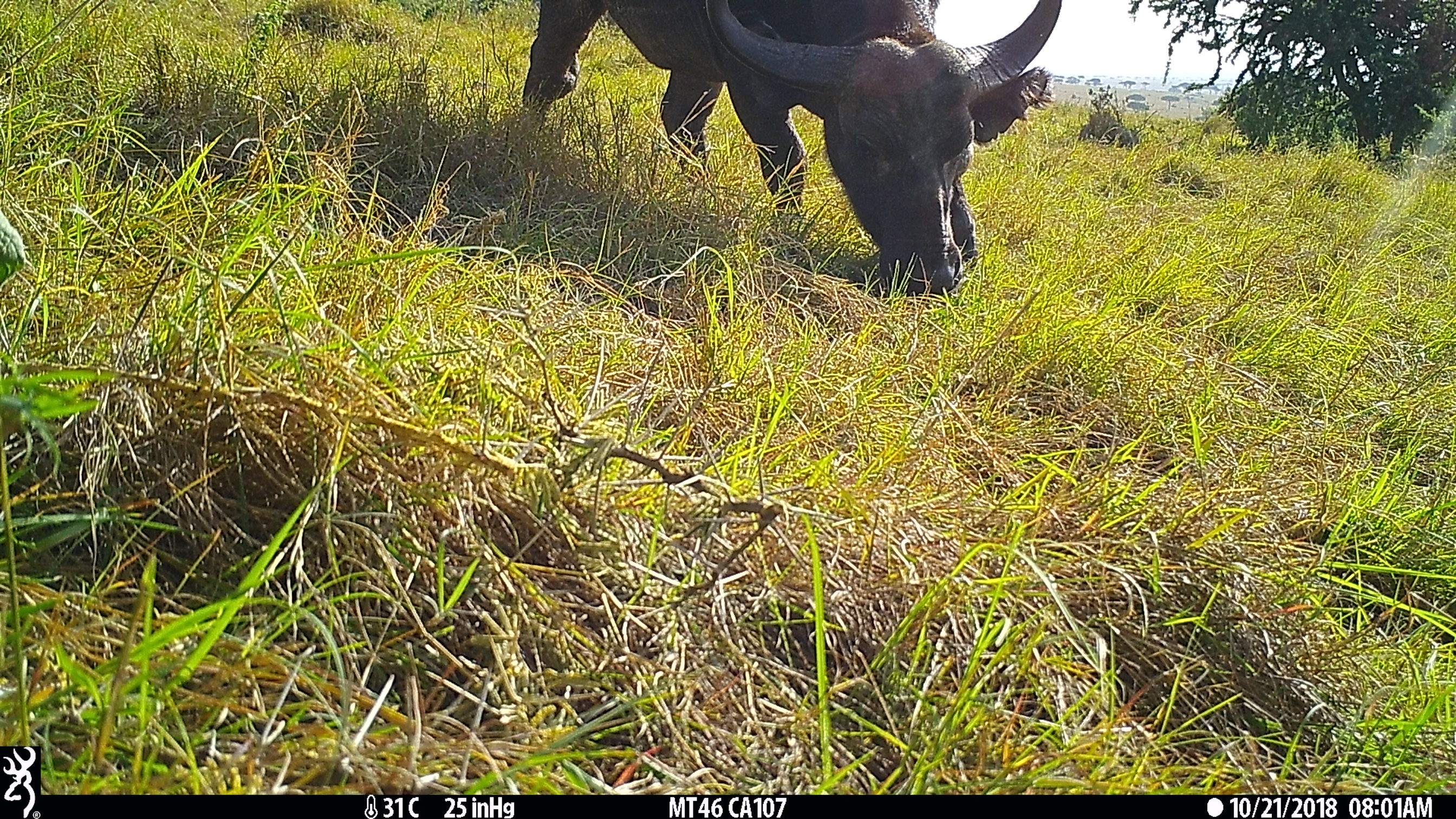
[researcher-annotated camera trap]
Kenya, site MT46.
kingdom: Animalia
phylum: Chordata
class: Mammalia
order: Artiodactyla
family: Bovidae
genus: Syncerus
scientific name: Syncerus caffer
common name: buffalo